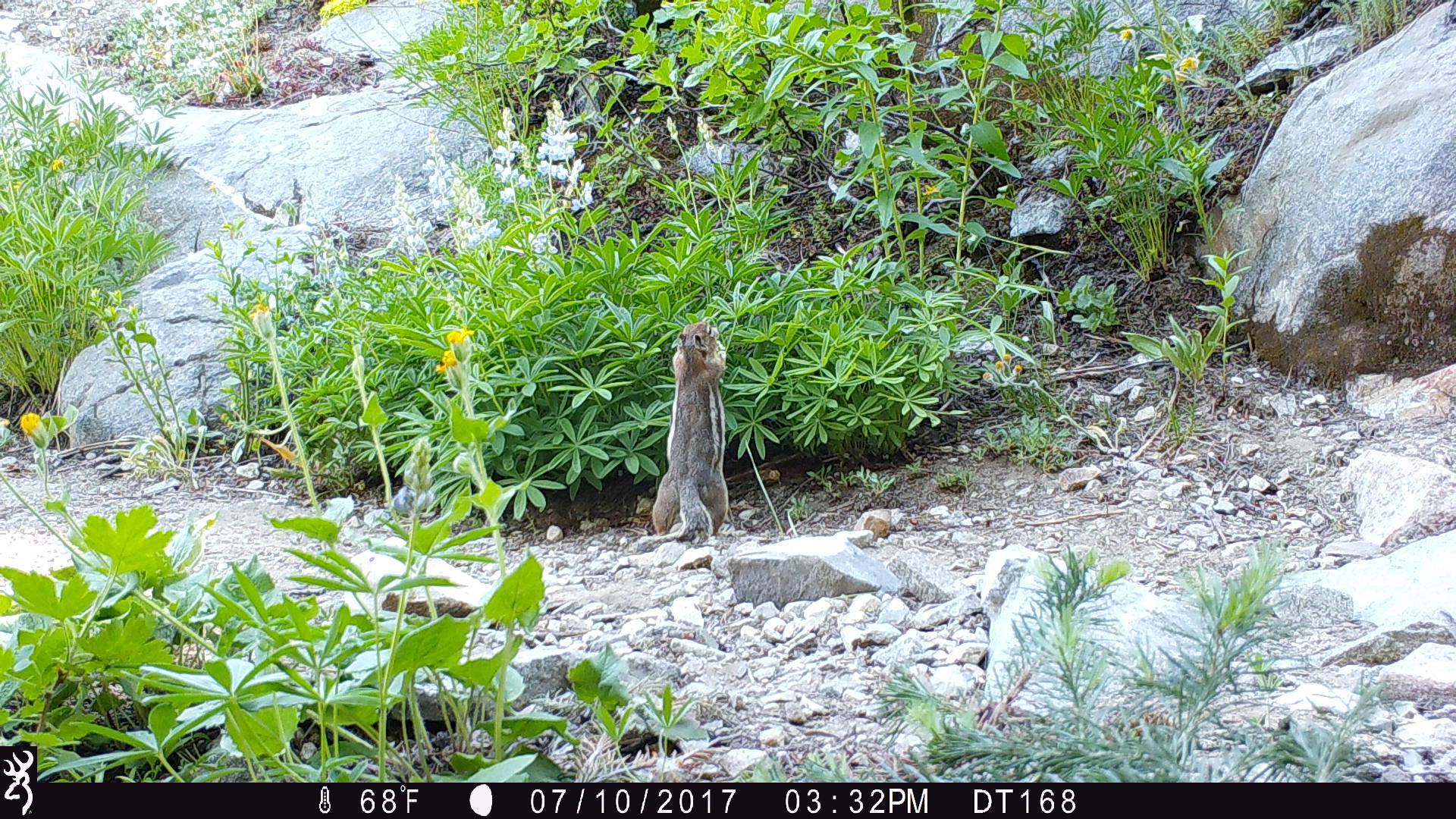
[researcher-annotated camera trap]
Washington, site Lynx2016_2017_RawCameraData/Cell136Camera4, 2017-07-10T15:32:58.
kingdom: Animalia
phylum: Chordata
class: Mammalia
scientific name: Mammalia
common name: small mammal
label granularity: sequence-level